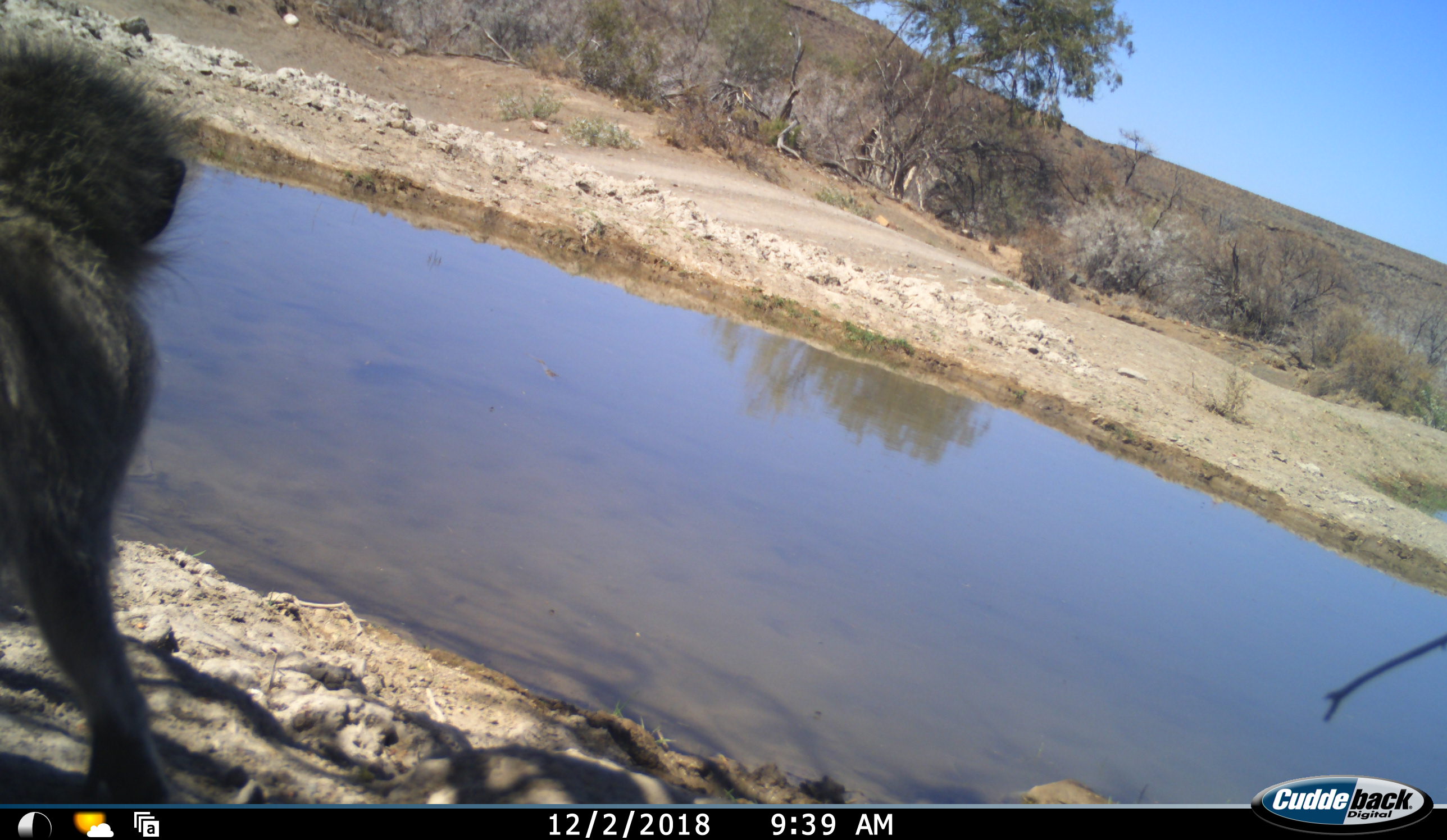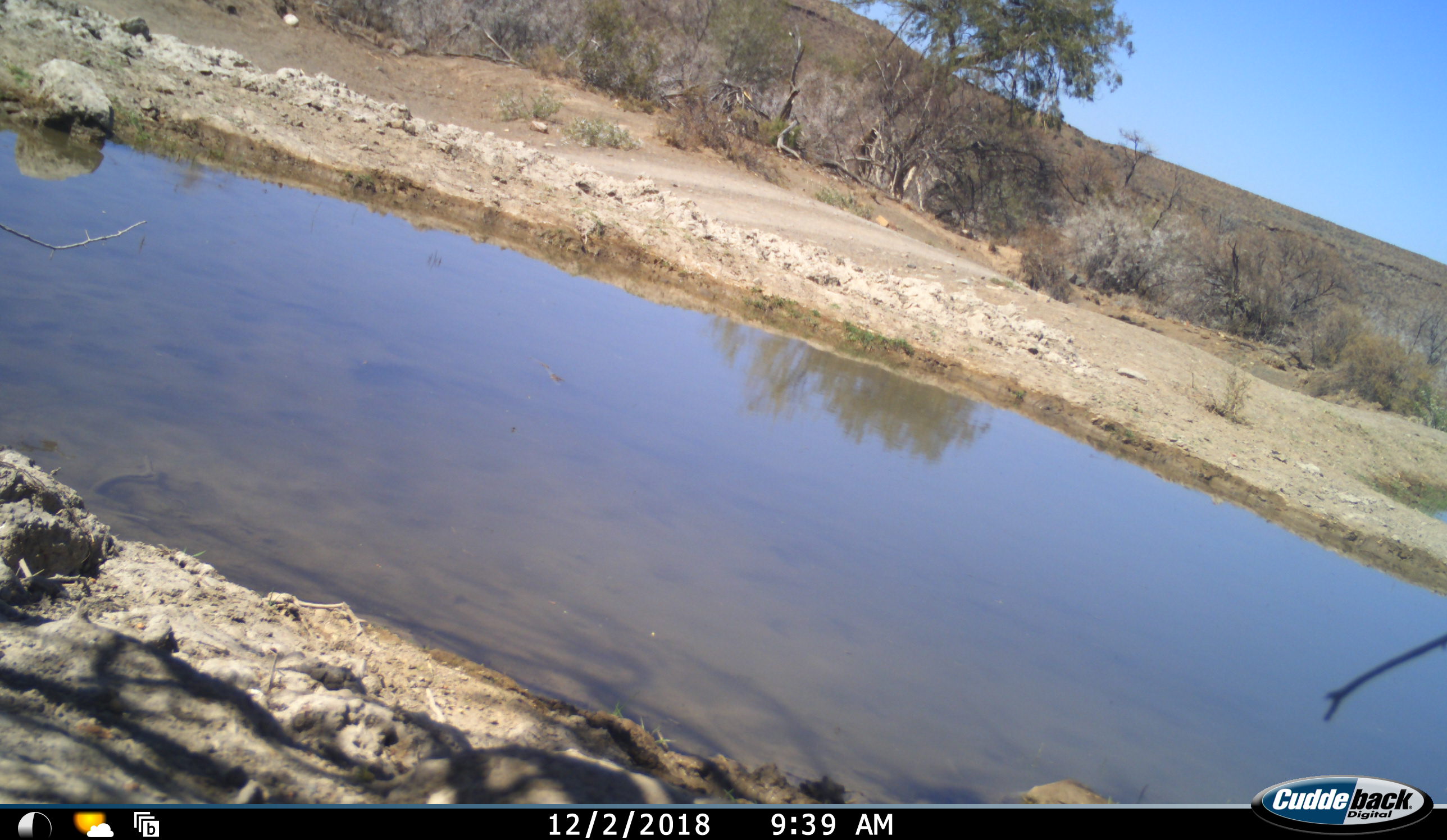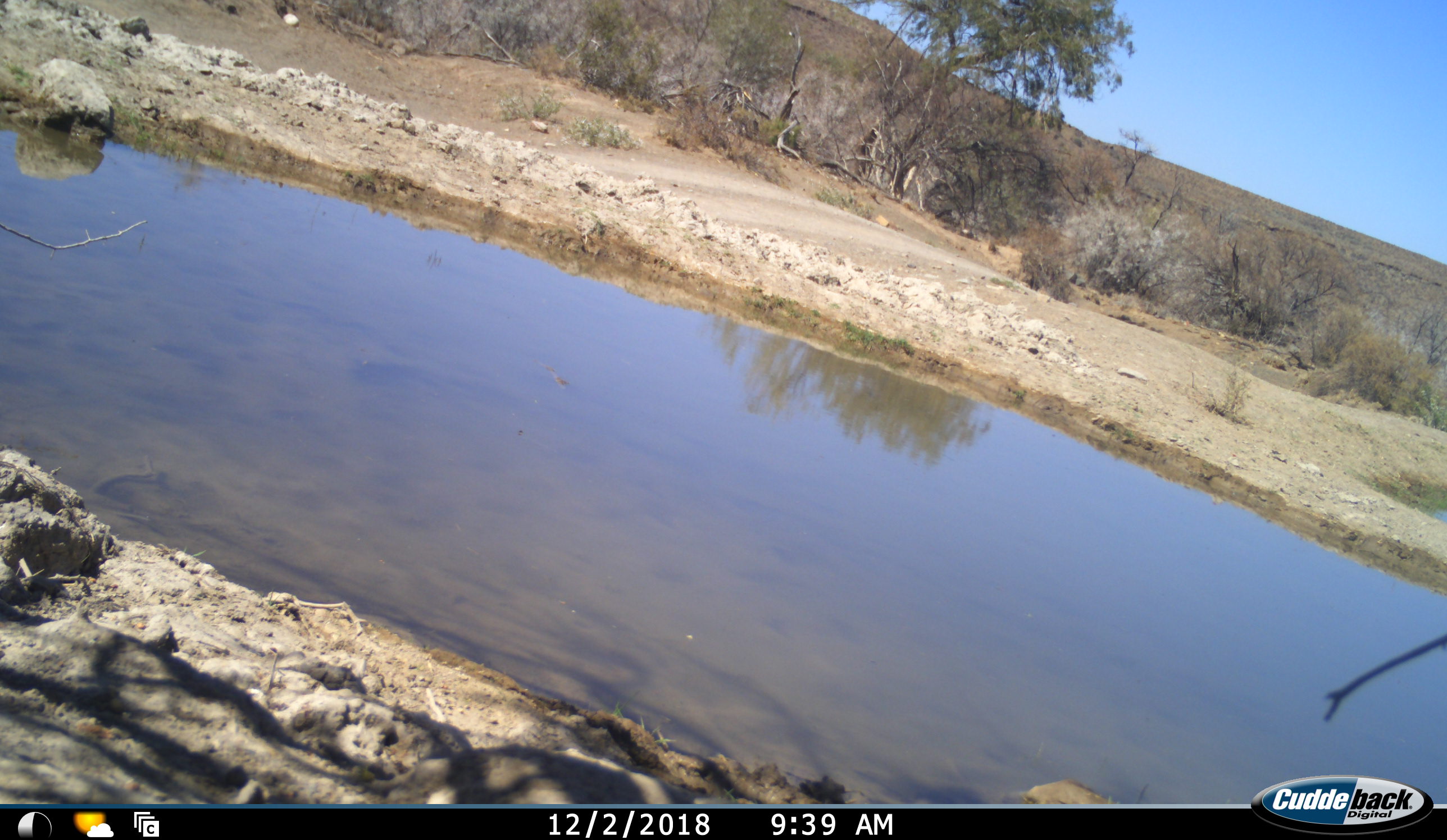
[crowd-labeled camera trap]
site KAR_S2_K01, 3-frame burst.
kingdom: Animalia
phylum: Chordata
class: Mammalia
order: Primates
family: Cercopithecidae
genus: Papio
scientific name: Papio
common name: baboon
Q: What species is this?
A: Baboon (Papio).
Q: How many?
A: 1.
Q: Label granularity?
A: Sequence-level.